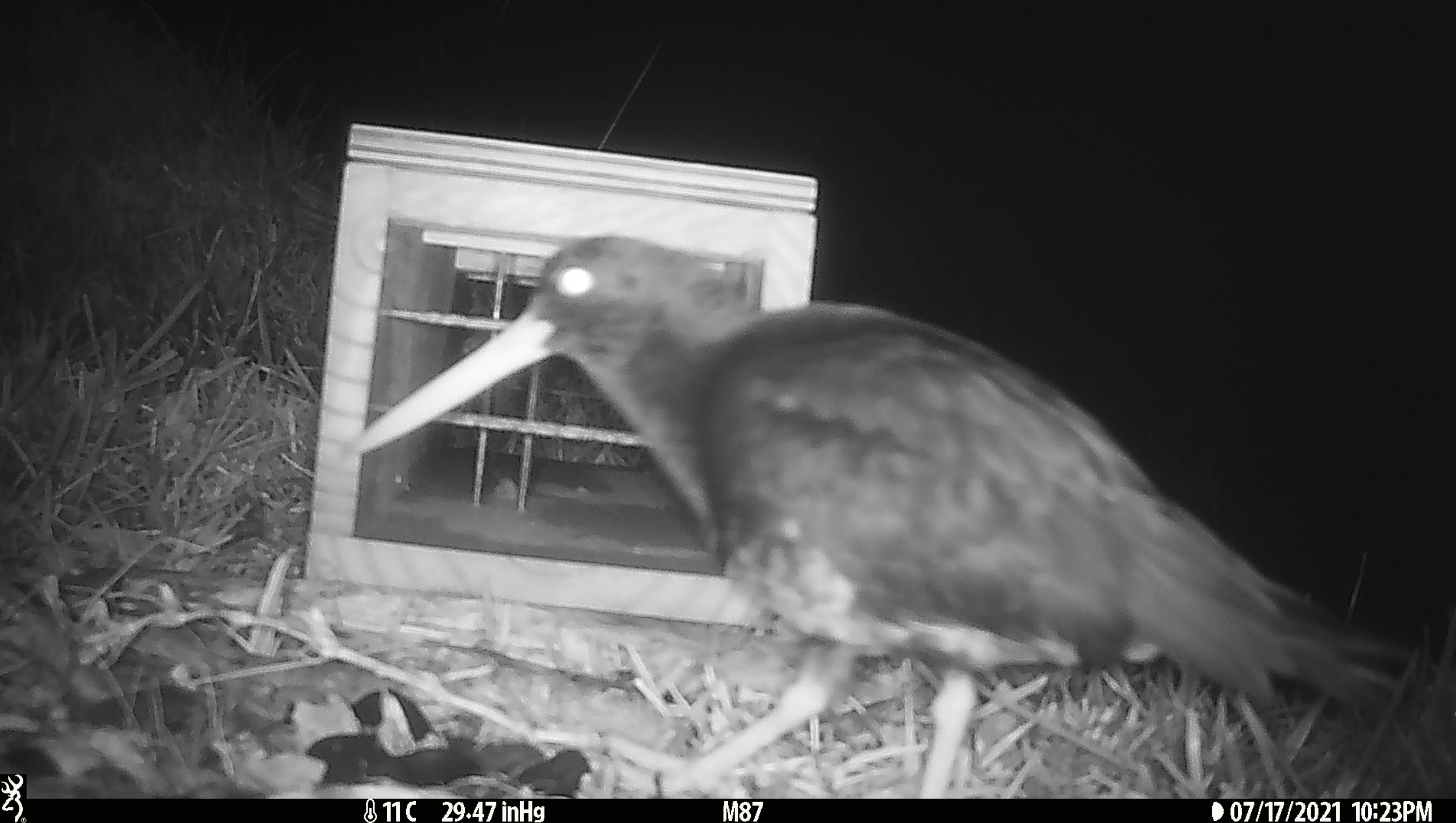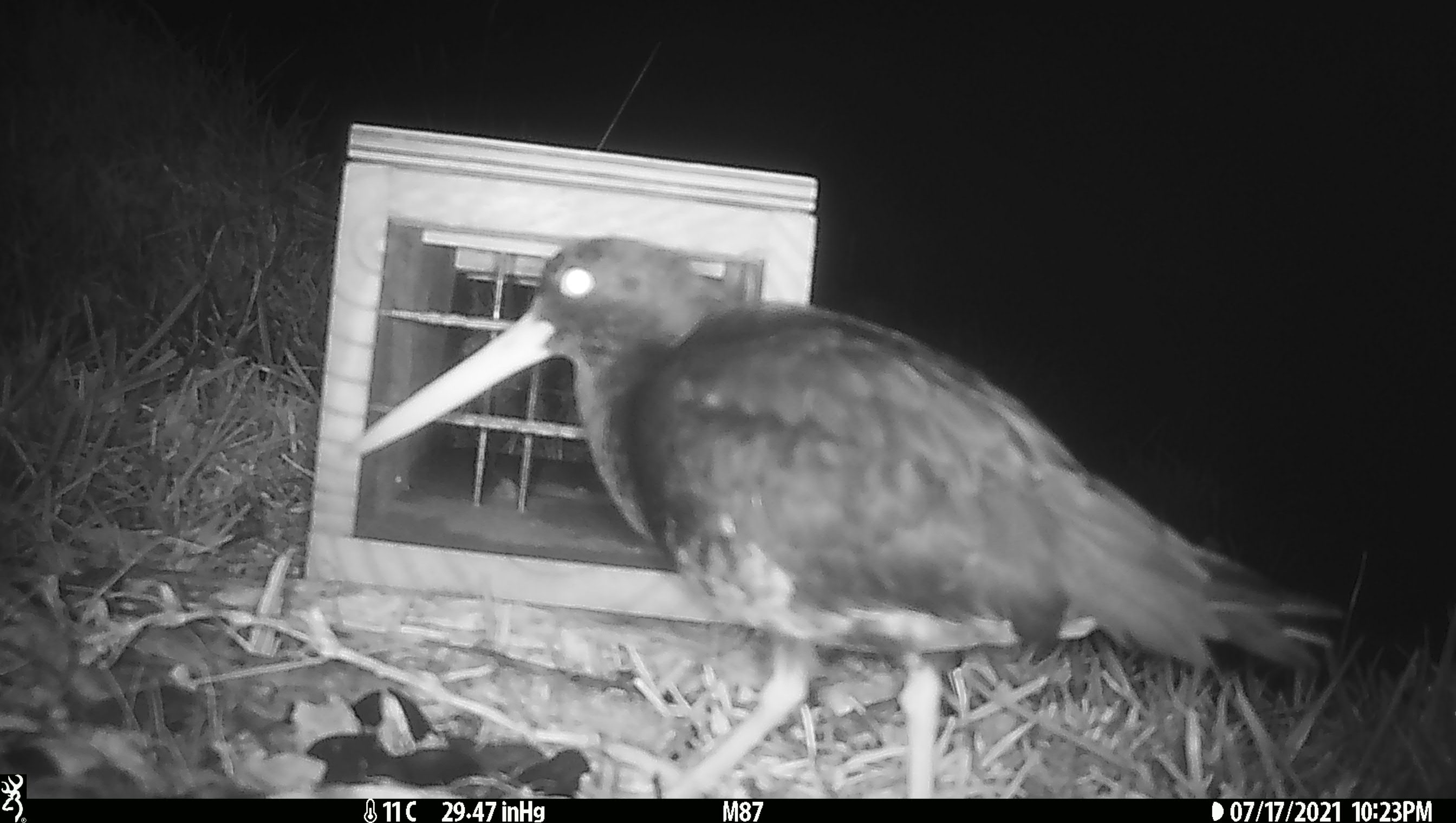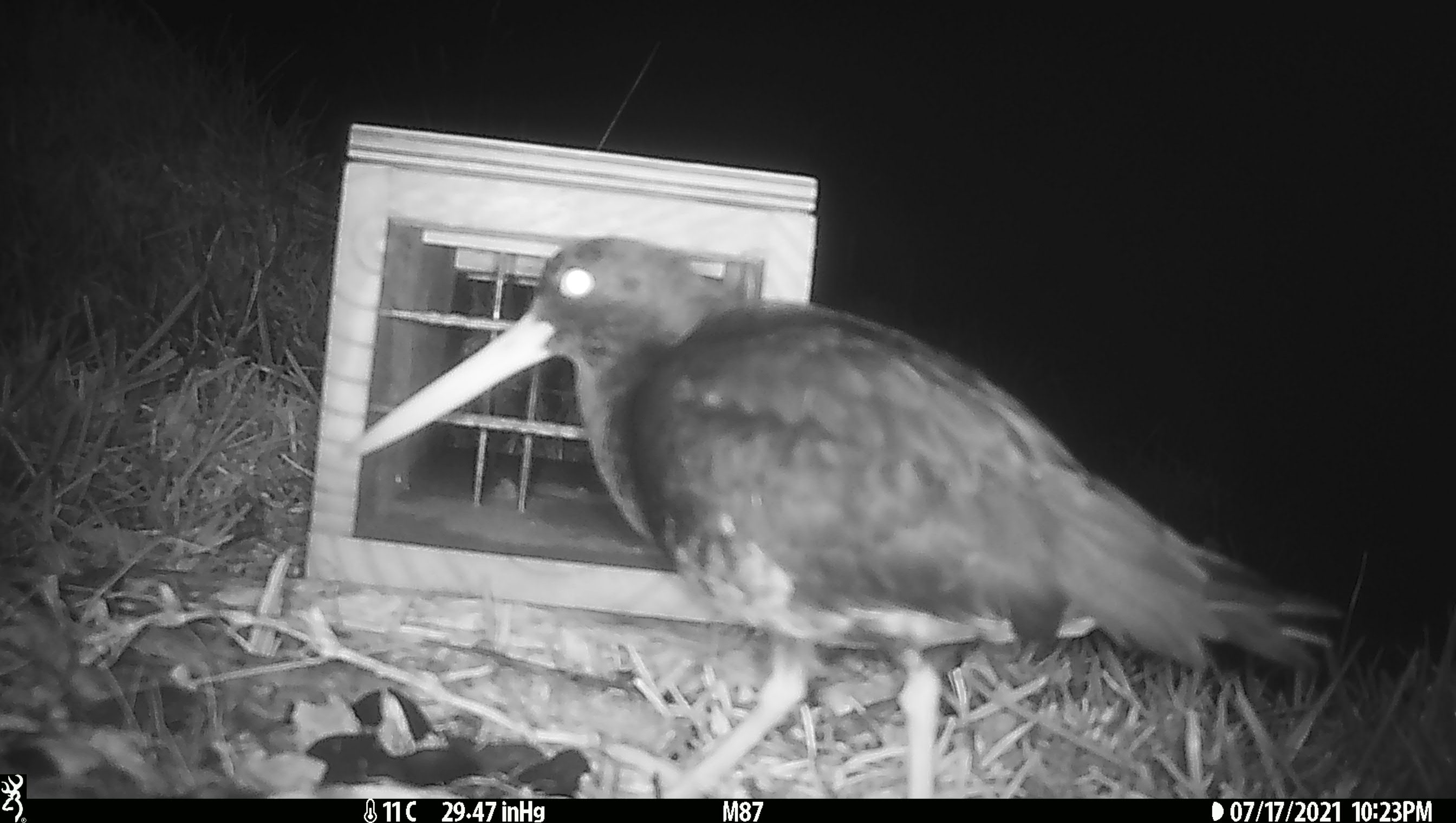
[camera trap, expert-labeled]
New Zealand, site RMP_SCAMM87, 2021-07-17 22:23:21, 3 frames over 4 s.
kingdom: Animalia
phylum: Chordata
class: Aves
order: Charadriiformes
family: Haematopodidae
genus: Haematopus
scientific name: Haematopus unicolor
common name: variable oystercatcher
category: oystercatcher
Oystercatcher (variable oystercatcher) (Haematopus unicolor).